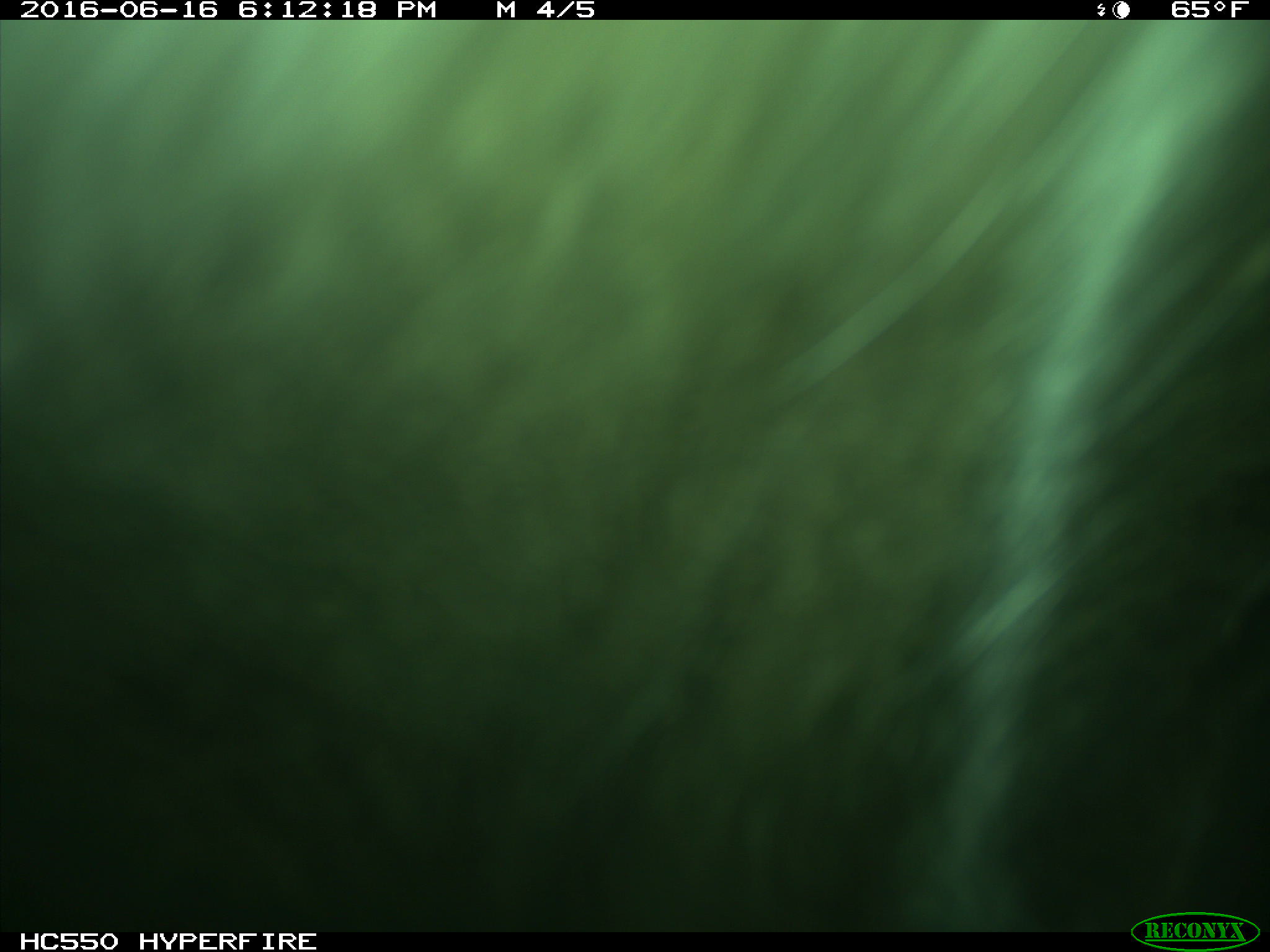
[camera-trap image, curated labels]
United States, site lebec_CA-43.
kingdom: Animalia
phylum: Chordata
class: Mammalia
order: Artiodactyla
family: Bovidae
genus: Bos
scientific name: Bos taurus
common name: domestic cow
Bos taurus (domestic cow).